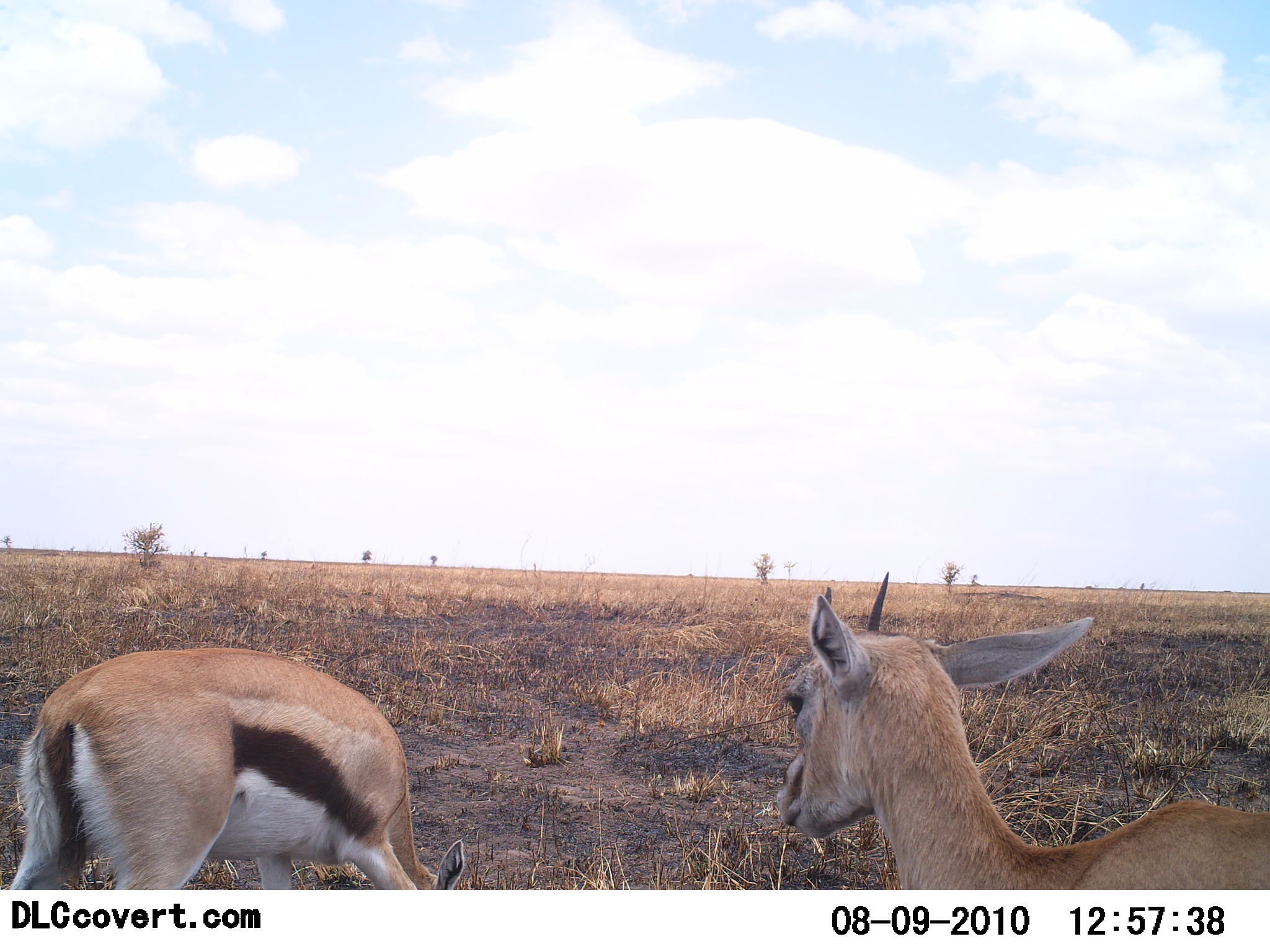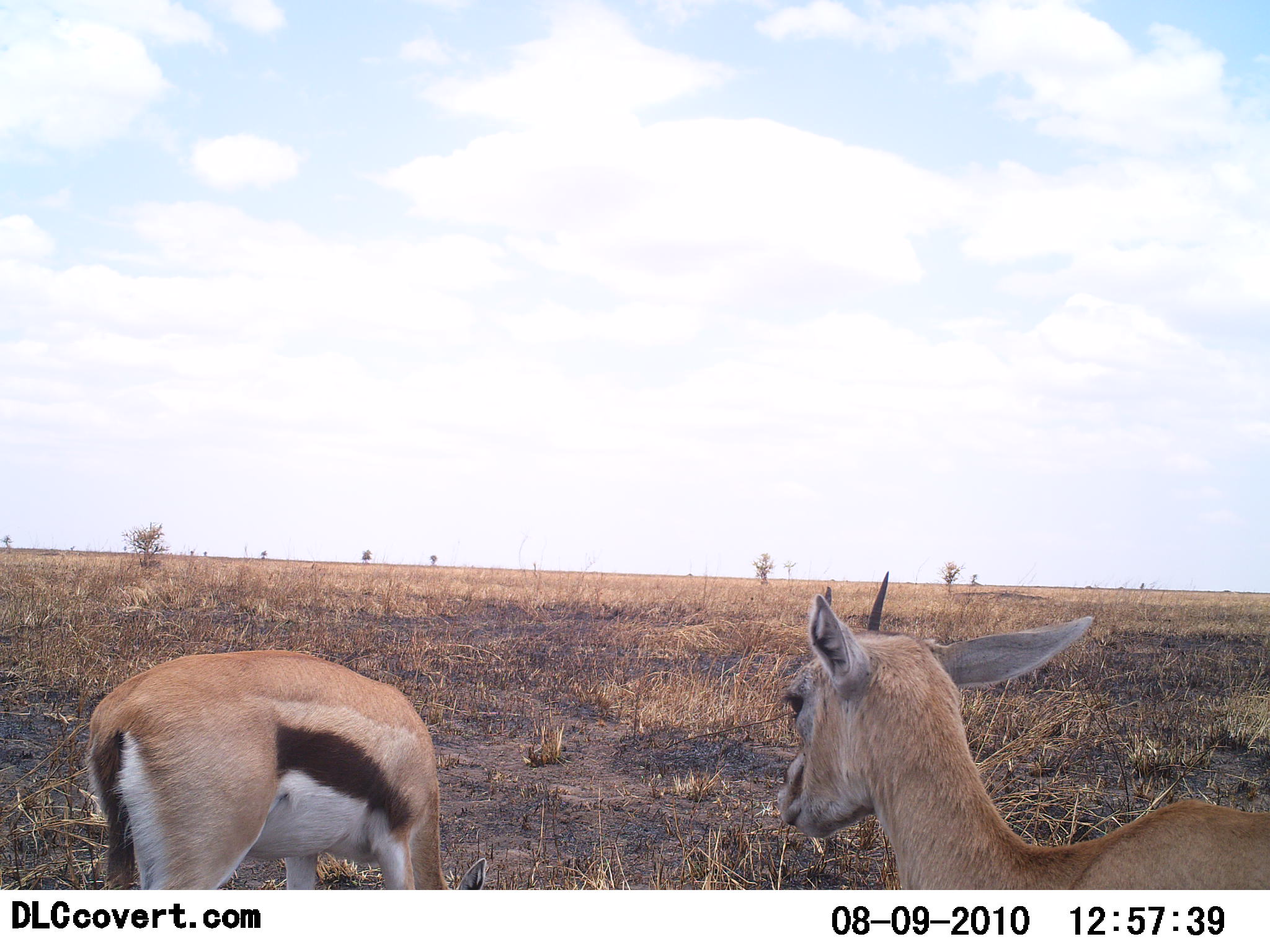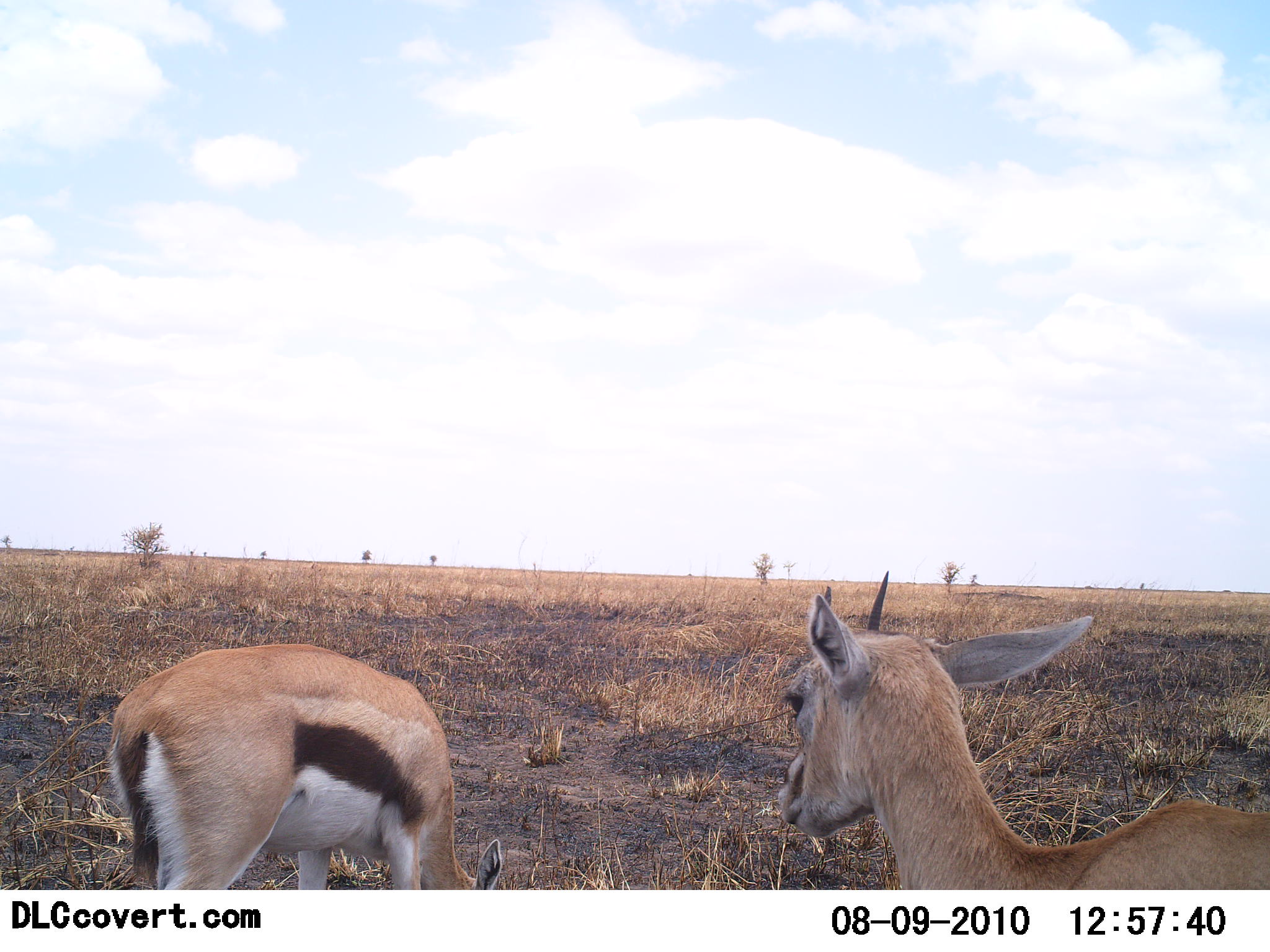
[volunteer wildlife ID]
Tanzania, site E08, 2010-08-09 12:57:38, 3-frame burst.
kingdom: Animalia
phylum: Chordata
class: Mammalia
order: Artiodactyla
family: Bovidae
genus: Eudorcas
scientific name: Eudorcas thomsonii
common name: thomson's gazelle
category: gazellethomsons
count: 2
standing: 89%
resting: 5%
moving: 0%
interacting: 0%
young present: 5%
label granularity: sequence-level